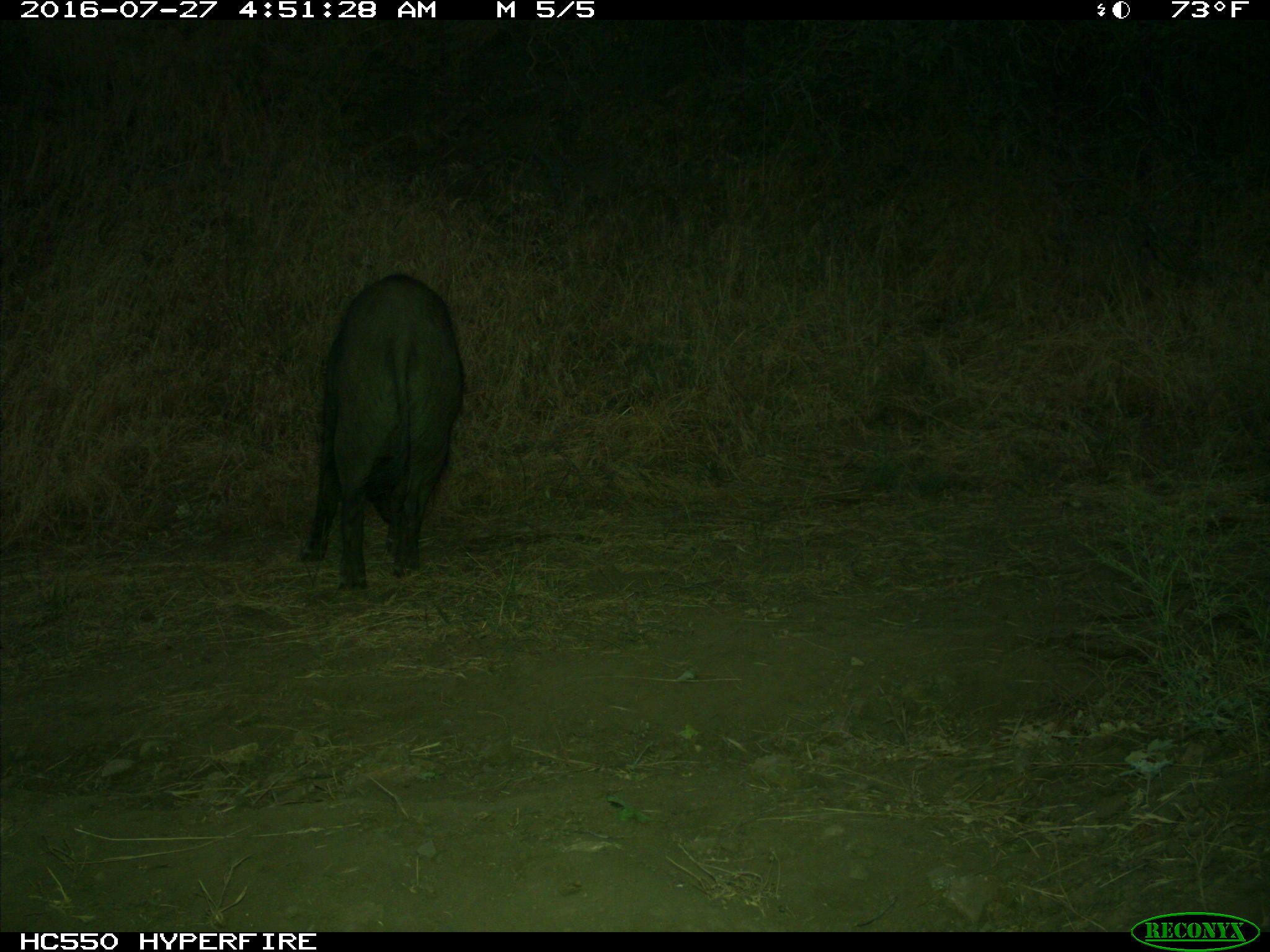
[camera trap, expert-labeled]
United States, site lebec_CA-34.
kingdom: Animalia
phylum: Chordata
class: Mammalia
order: Artiodactyla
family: Suidae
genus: Sus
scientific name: Sus scrofa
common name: wild boar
Sus scrofa (wild boar).